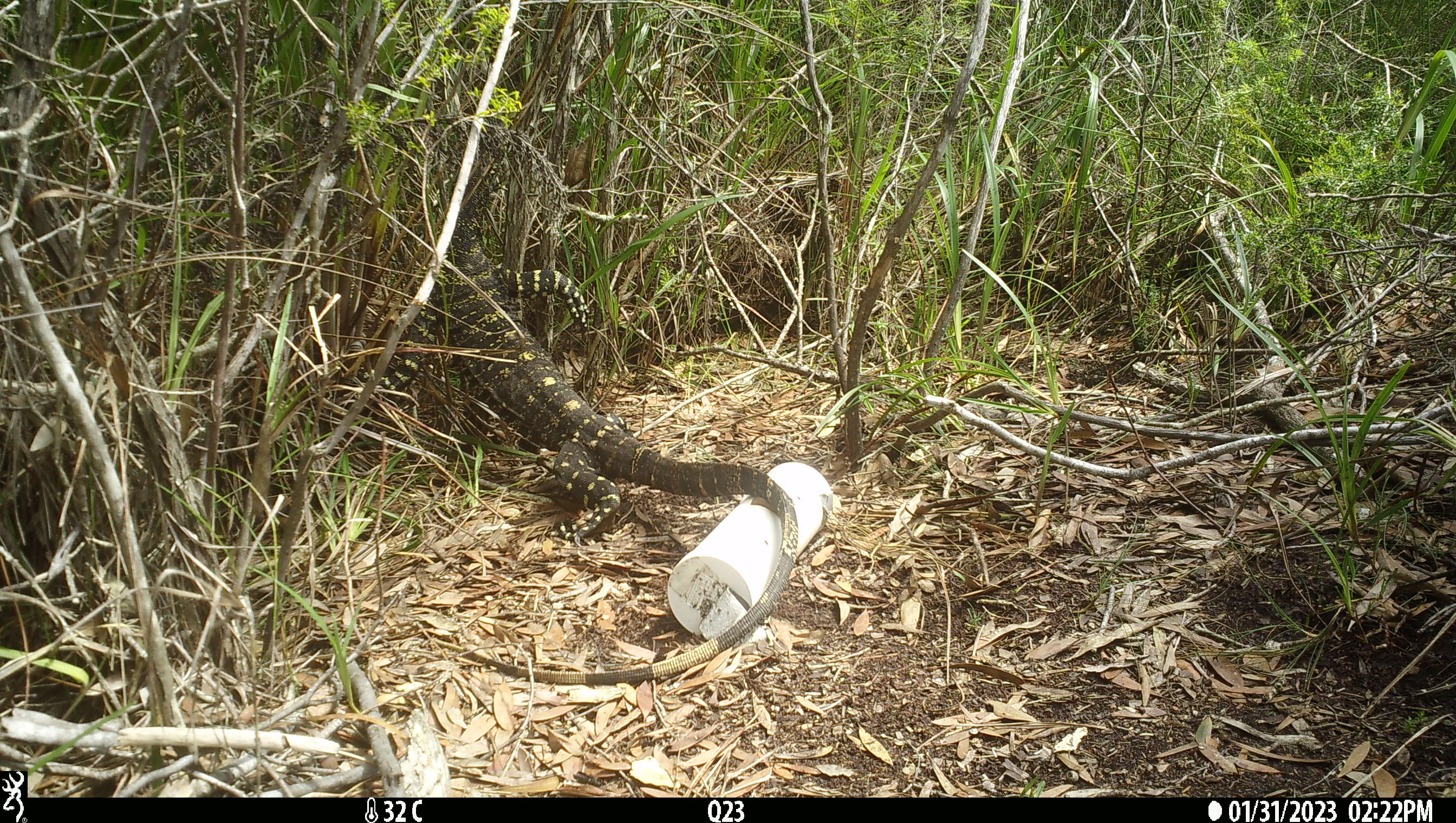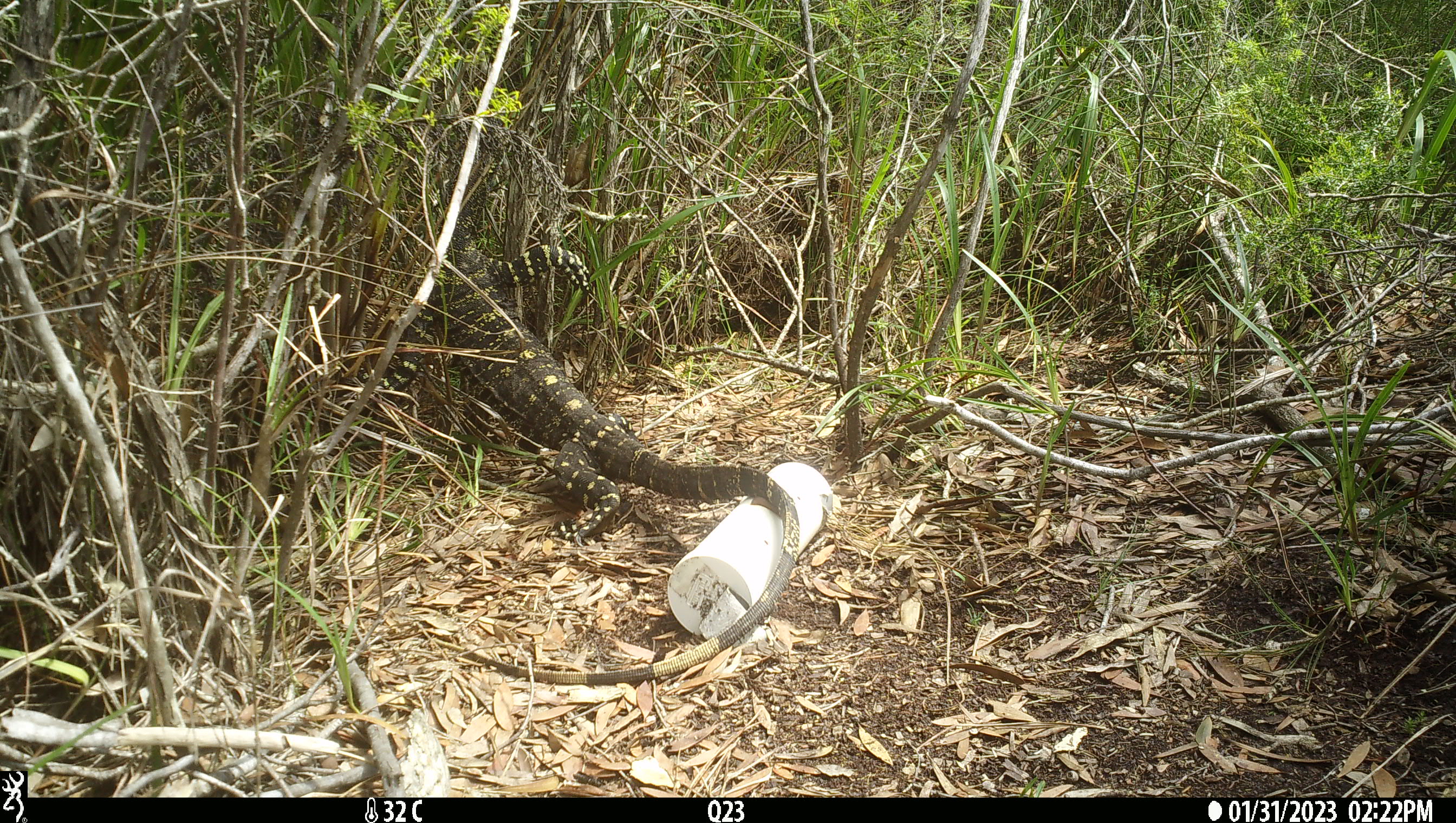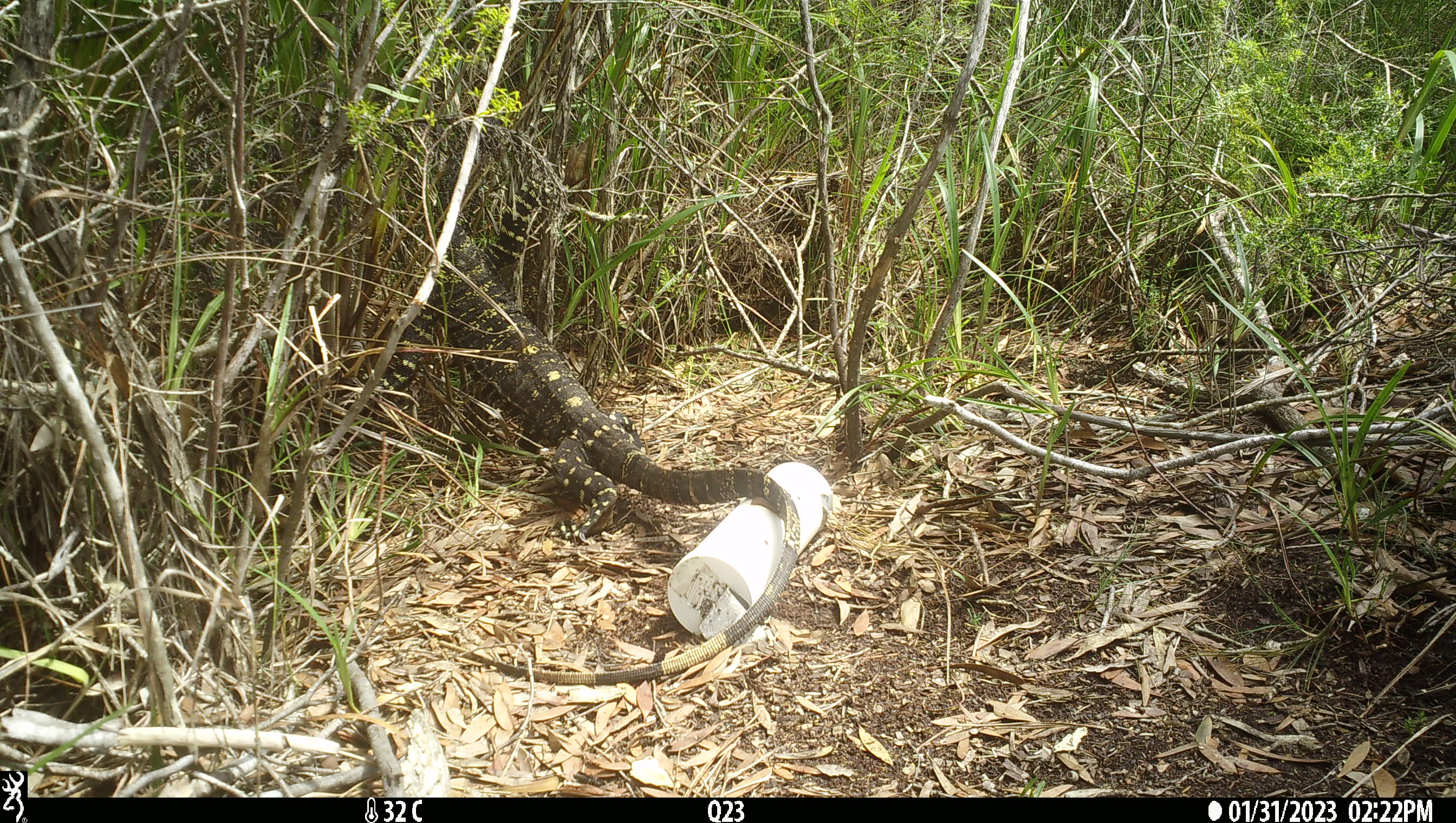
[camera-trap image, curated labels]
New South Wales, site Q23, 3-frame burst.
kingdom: Animalia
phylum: Chordata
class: Reptilia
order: Squamata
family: Varanidae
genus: Varanus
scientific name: Varanus varius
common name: lace monitor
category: goanna